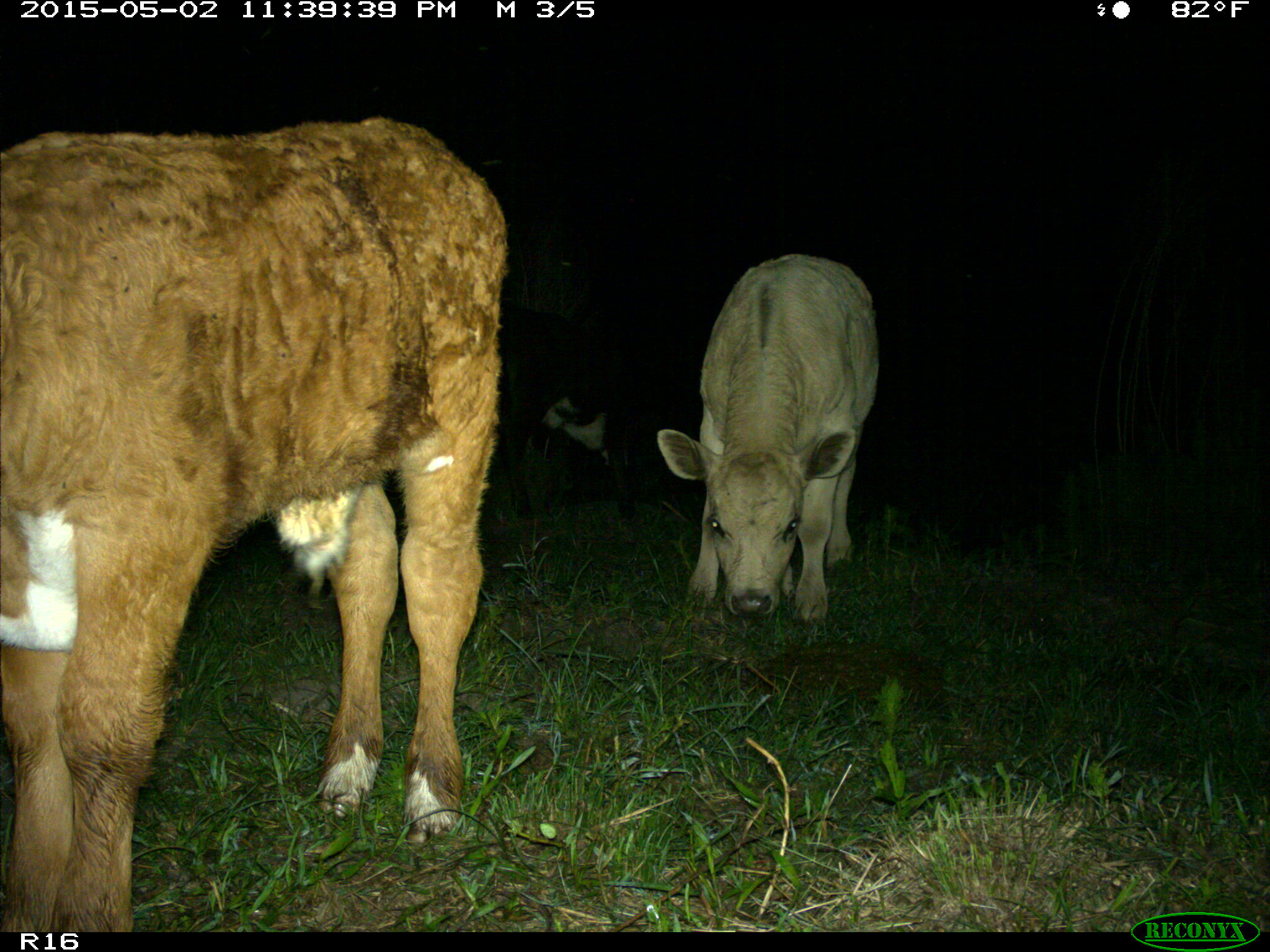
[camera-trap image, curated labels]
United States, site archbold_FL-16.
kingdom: Animalia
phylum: Chordata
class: Mammalia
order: Artiodactyla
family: Bovidae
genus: Bos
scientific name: Bos taurus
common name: domestic cow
Bos taurus (domestic cow).